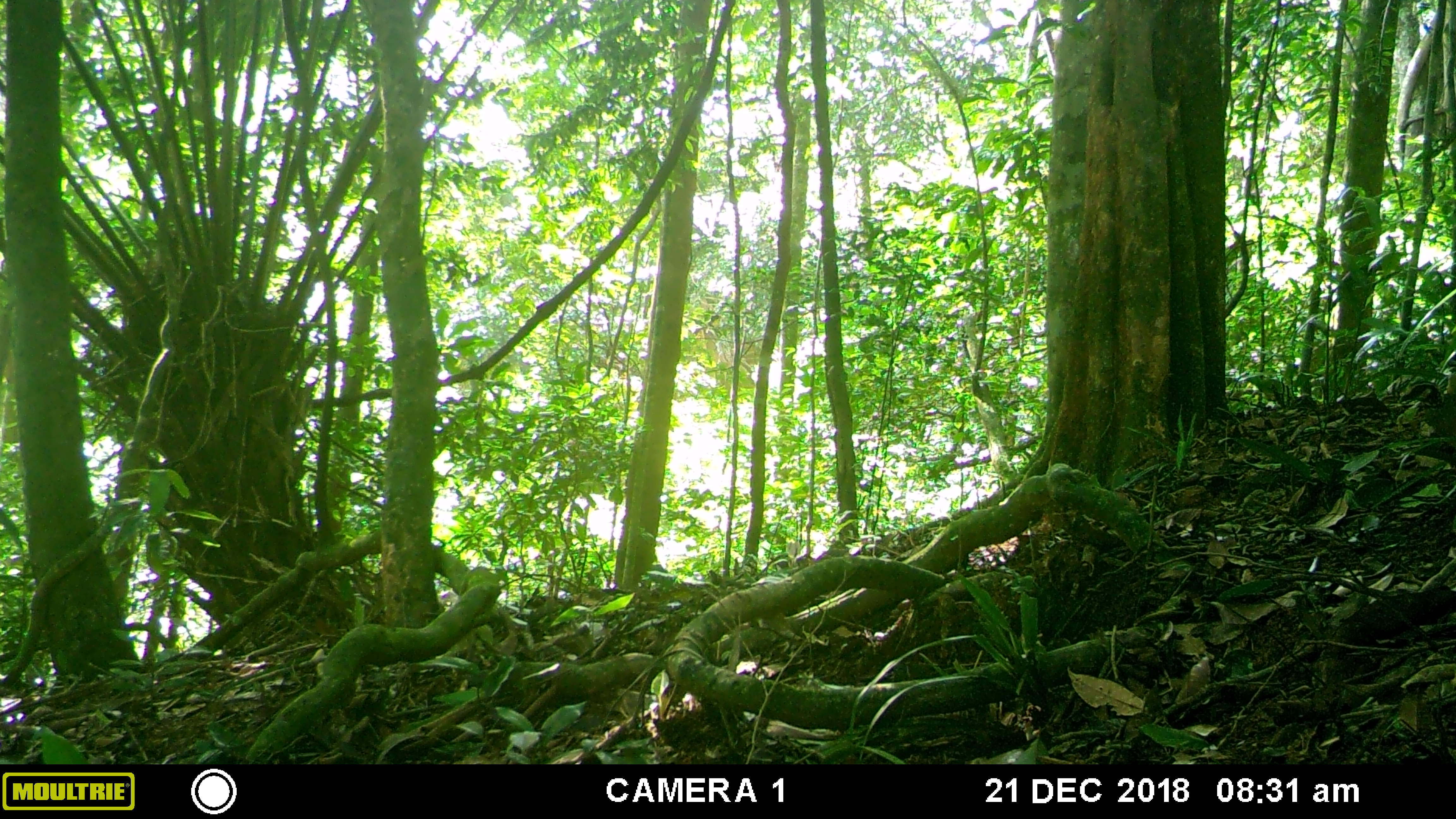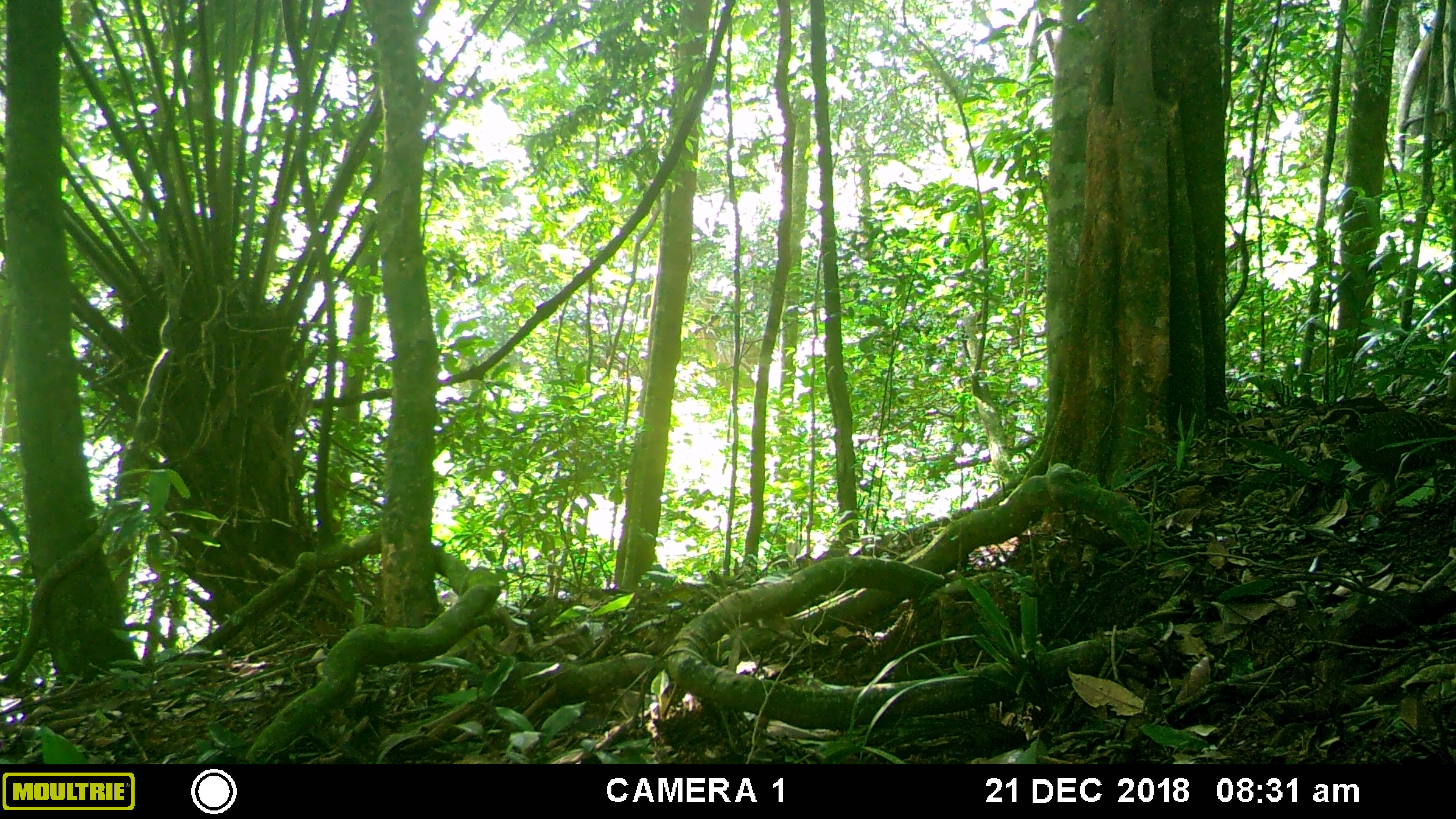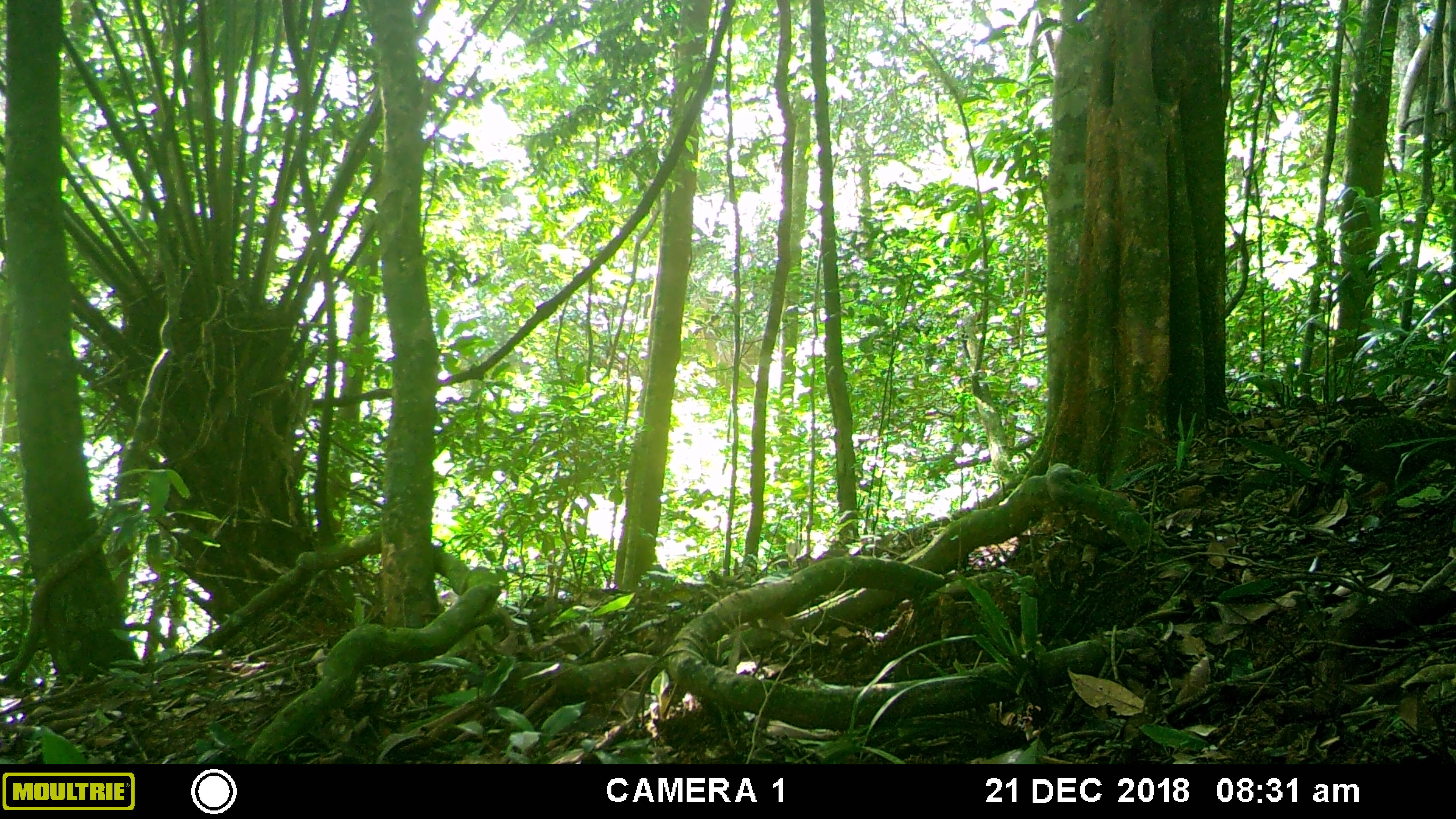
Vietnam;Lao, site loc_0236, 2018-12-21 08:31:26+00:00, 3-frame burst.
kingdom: Animalia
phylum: Chordata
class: Aves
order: Galliformes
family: Phasianidae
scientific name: Phasianidae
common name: partridge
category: unidentified partridge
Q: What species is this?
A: Unidentified partridge (partridge) (Phasianidae).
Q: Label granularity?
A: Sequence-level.